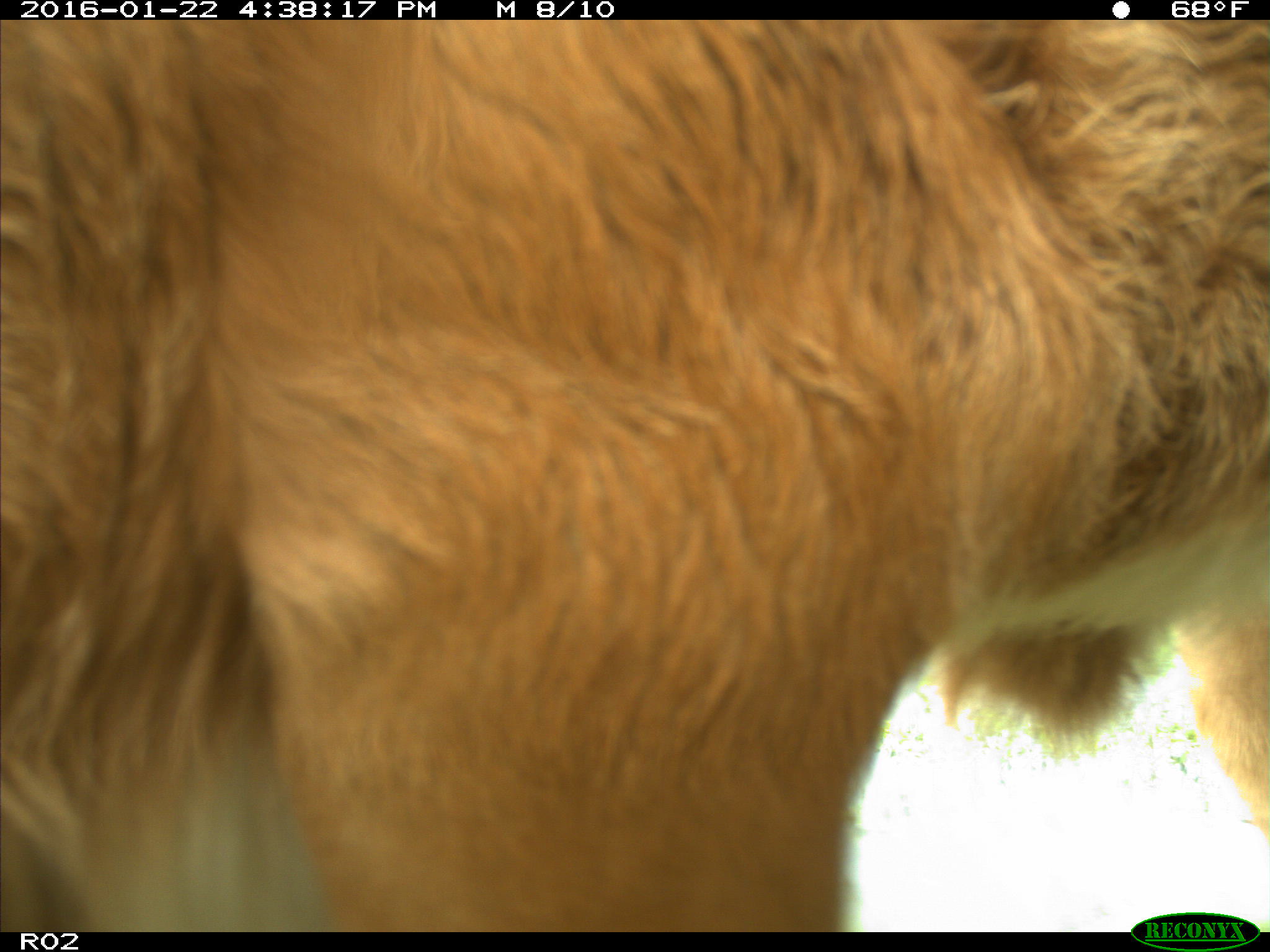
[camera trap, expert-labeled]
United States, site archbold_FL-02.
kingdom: Animalia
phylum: Chordata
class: Mammalia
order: Artiodactyla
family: Bovidae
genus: Bos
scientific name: Bos taurus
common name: domestic cow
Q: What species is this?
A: Bos taurus (domestic cow).